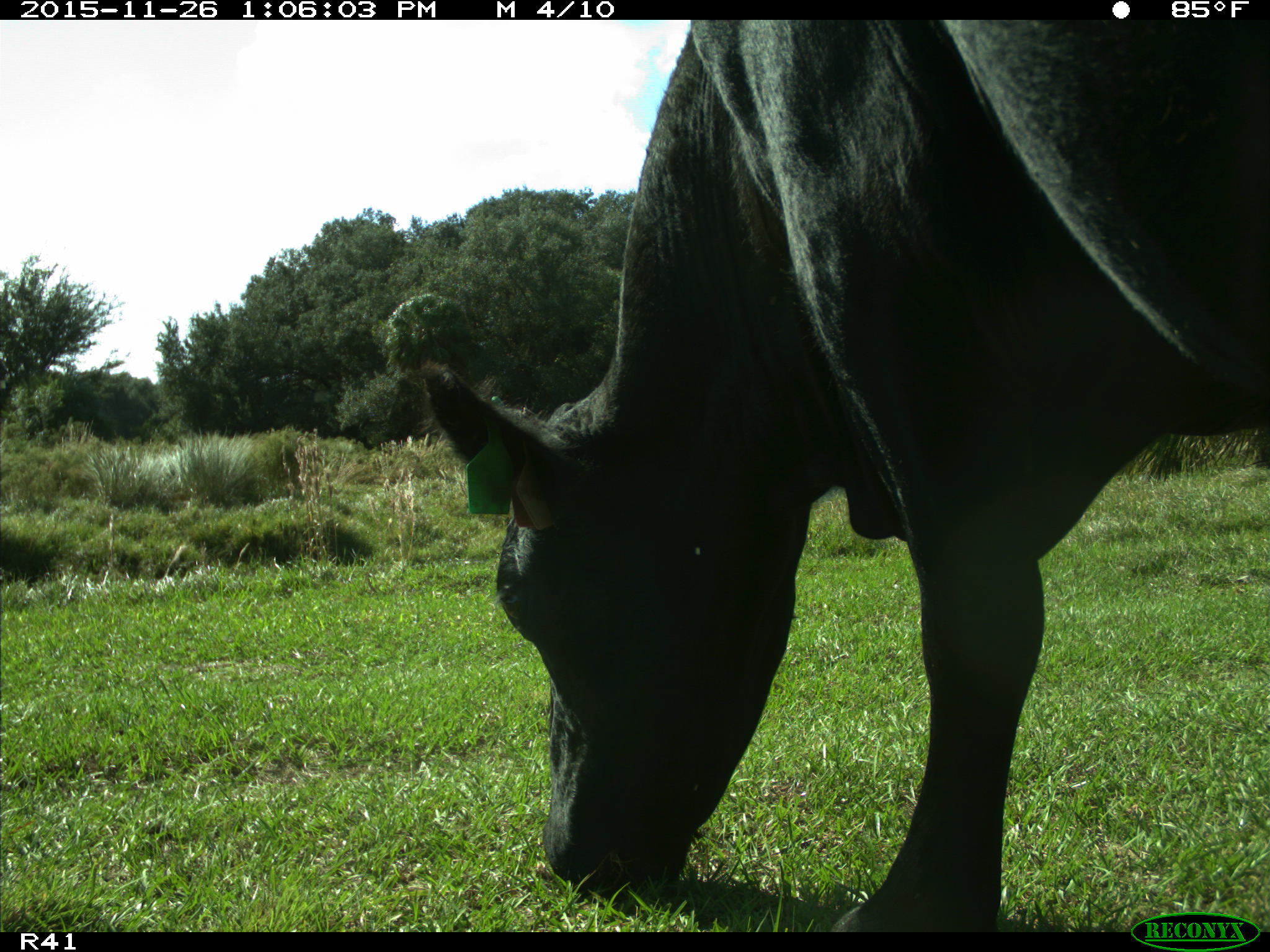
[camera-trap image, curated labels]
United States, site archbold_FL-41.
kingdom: Animalia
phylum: Chordata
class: Mammalia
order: Artiodactyla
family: Bovidae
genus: Bos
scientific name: Bos taurus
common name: domestic cow